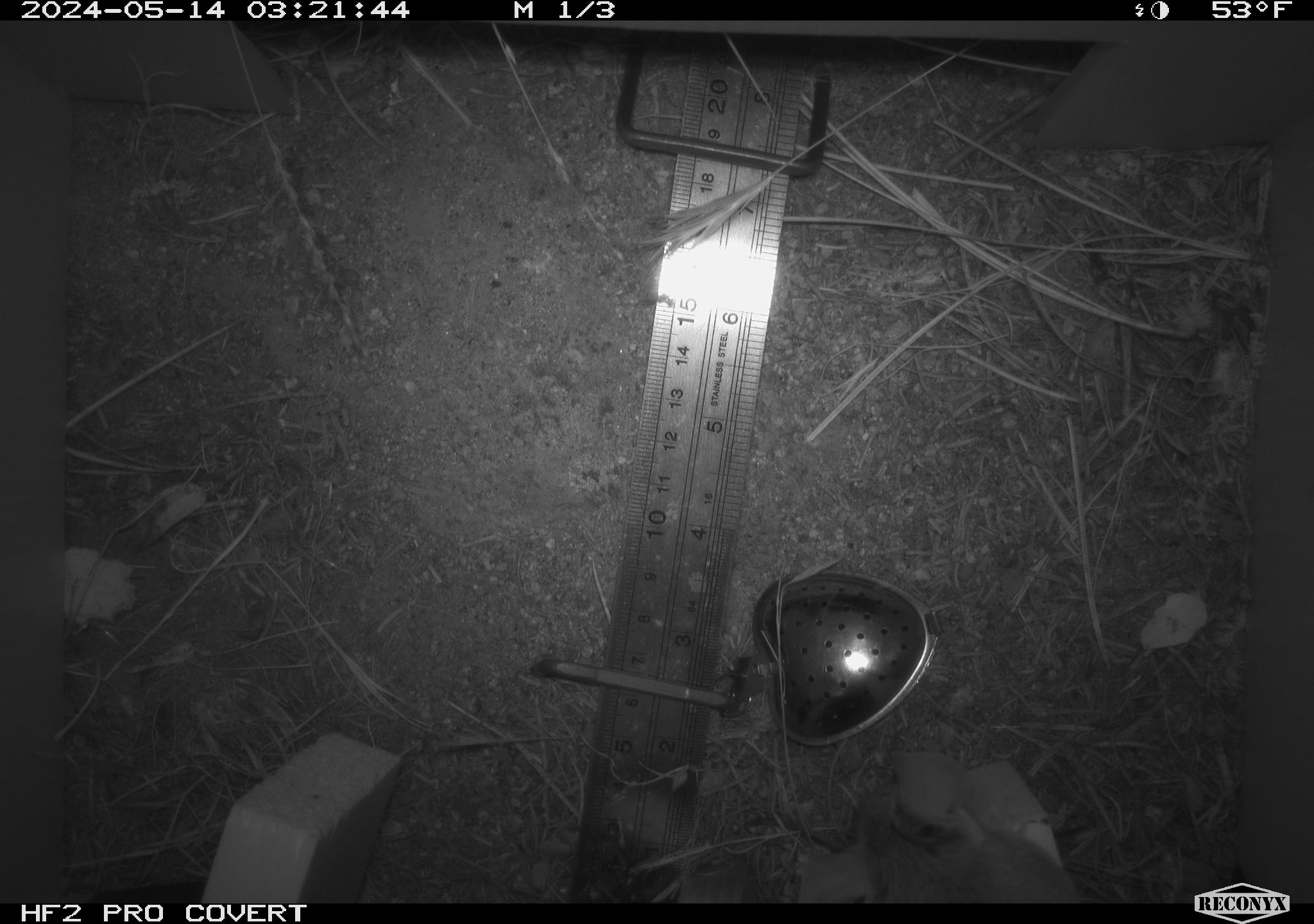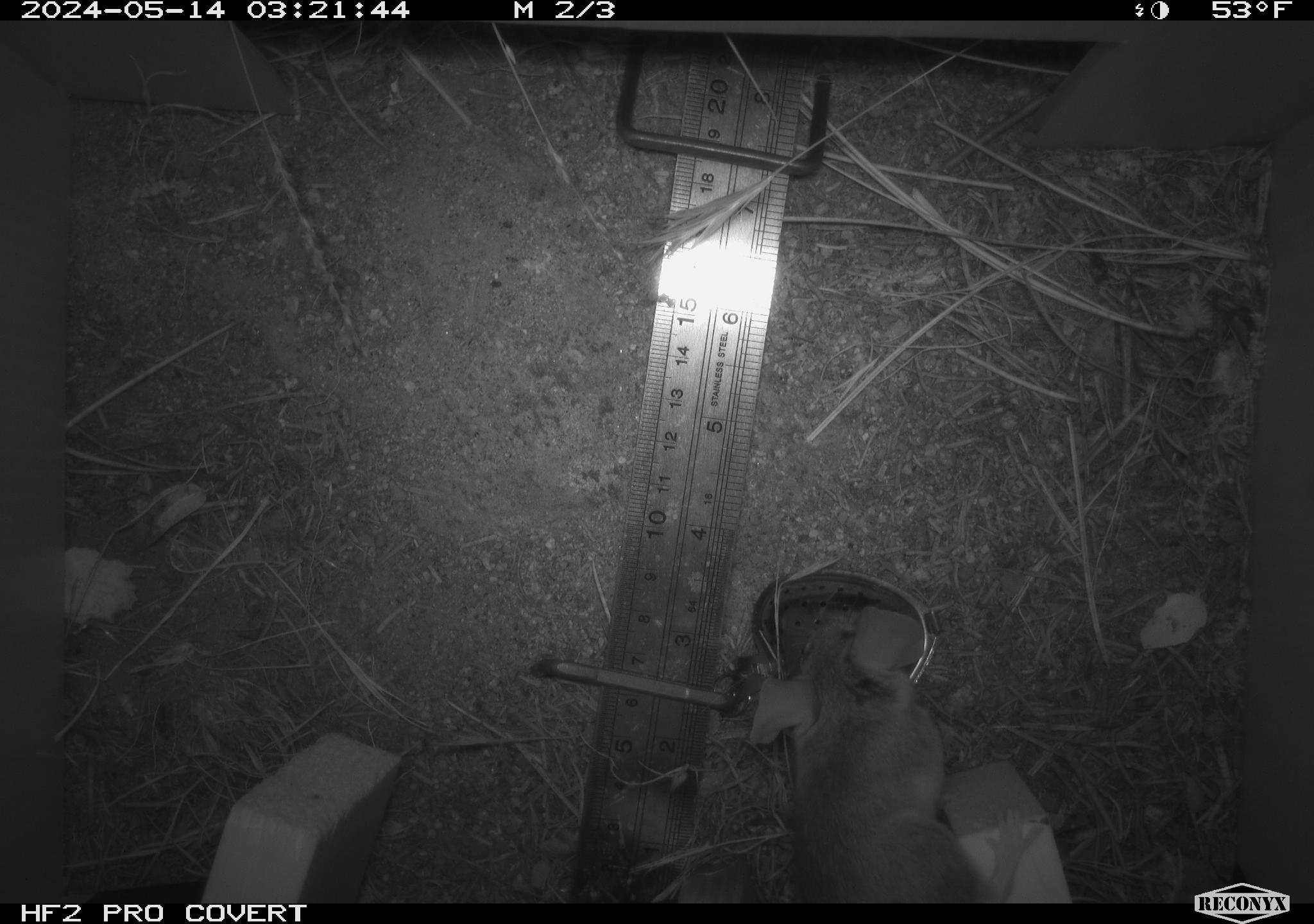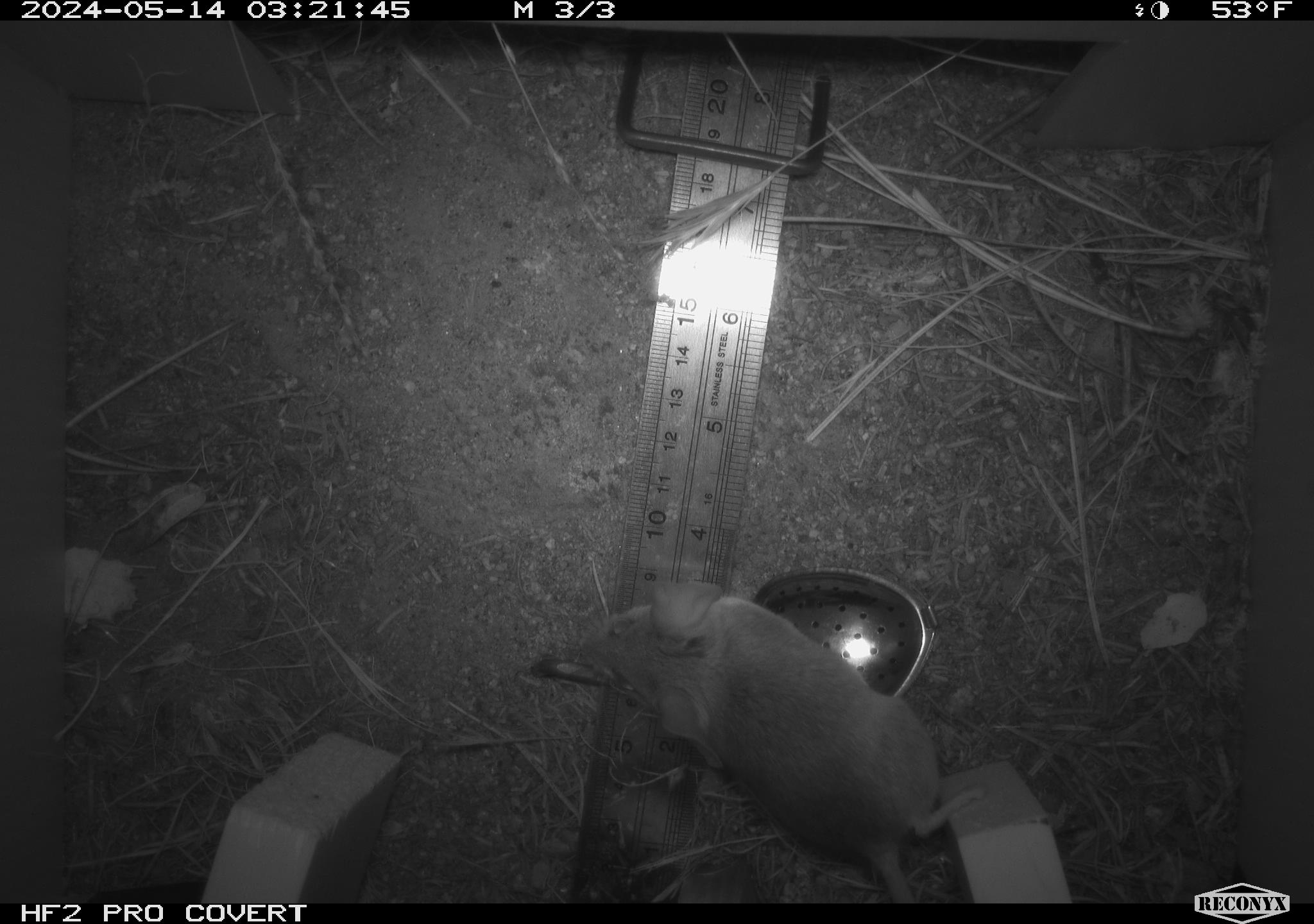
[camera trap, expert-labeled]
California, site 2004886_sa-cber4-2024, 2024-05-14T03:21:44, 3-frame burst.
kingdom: Animalia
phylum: Chordata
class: Mammalia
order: Rodentia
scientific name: Rodentia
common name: mouse species